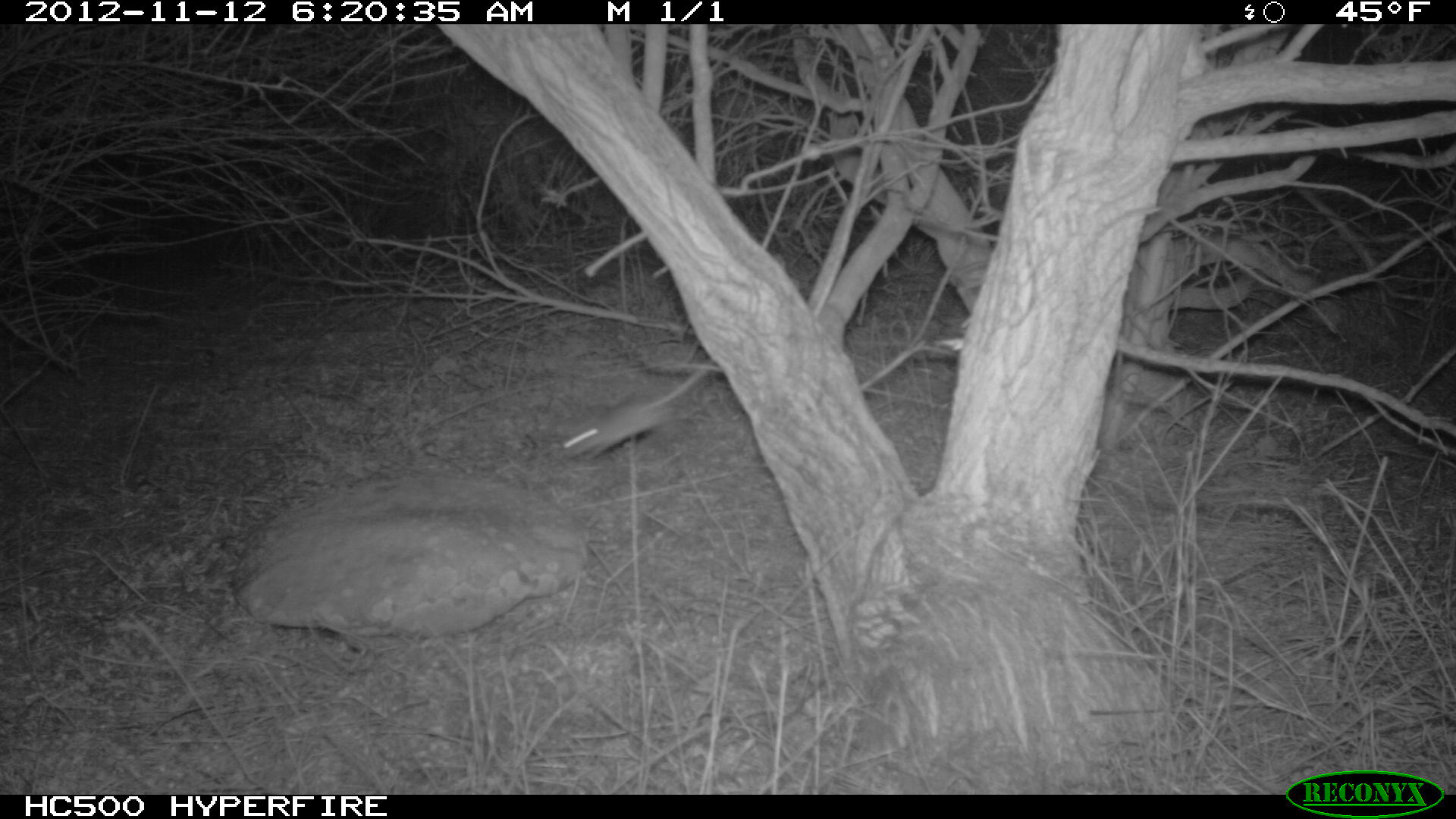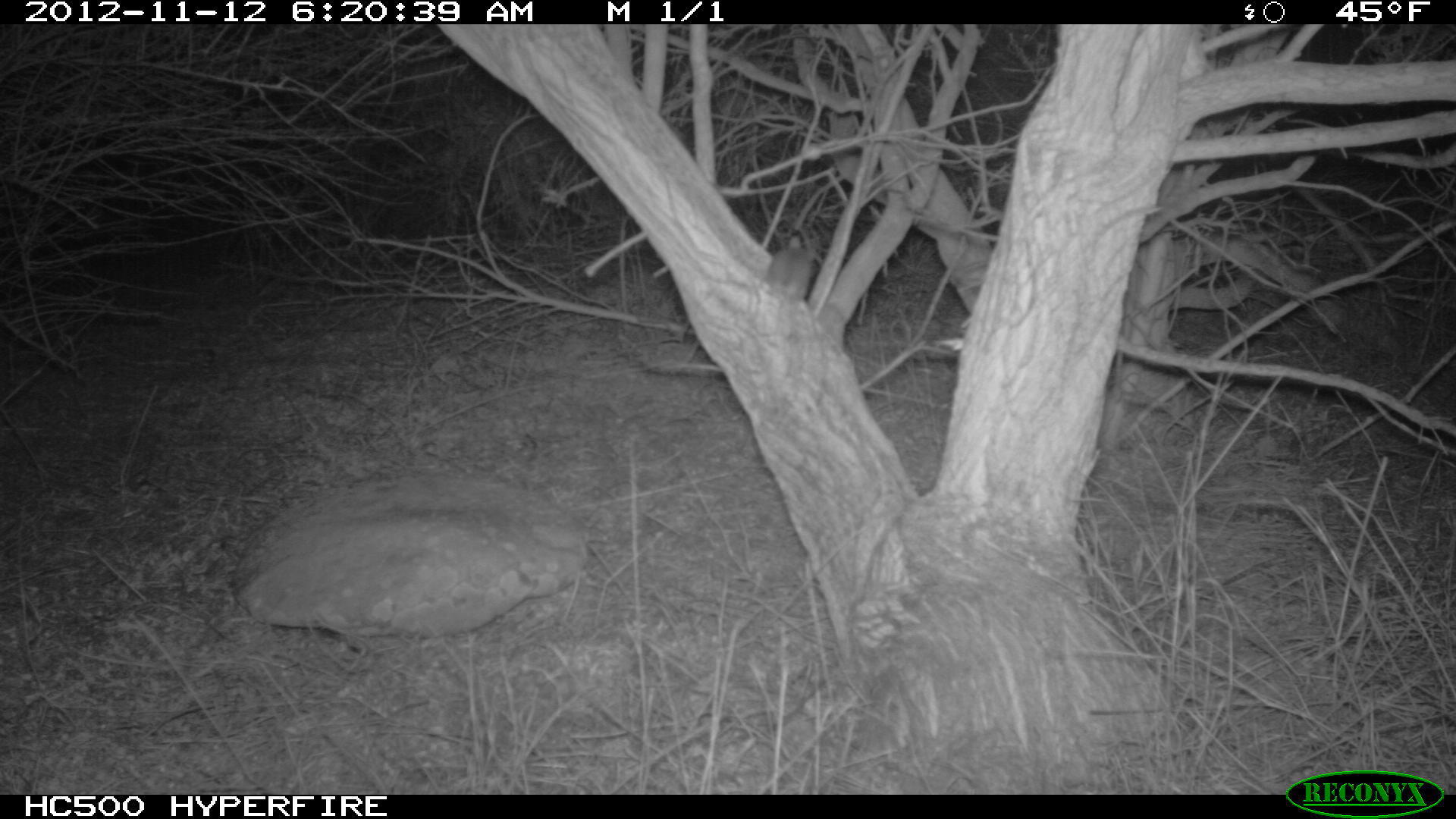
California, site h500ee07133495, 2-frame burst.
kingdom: Animalia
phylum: Chordata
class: Mammalia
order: Rodentia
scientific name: Rodentia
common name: rodent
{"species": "rodent (Rodentia)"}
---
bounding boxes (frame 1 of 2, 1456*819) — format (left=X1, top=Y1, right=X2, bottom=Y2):
rodent: (left=554, top=360, right=714, bottom=464)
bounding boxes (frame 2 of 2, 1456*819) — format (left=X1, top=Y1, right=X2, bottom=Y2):
rodent: (left=764, top=236, right=812, bottom=344)